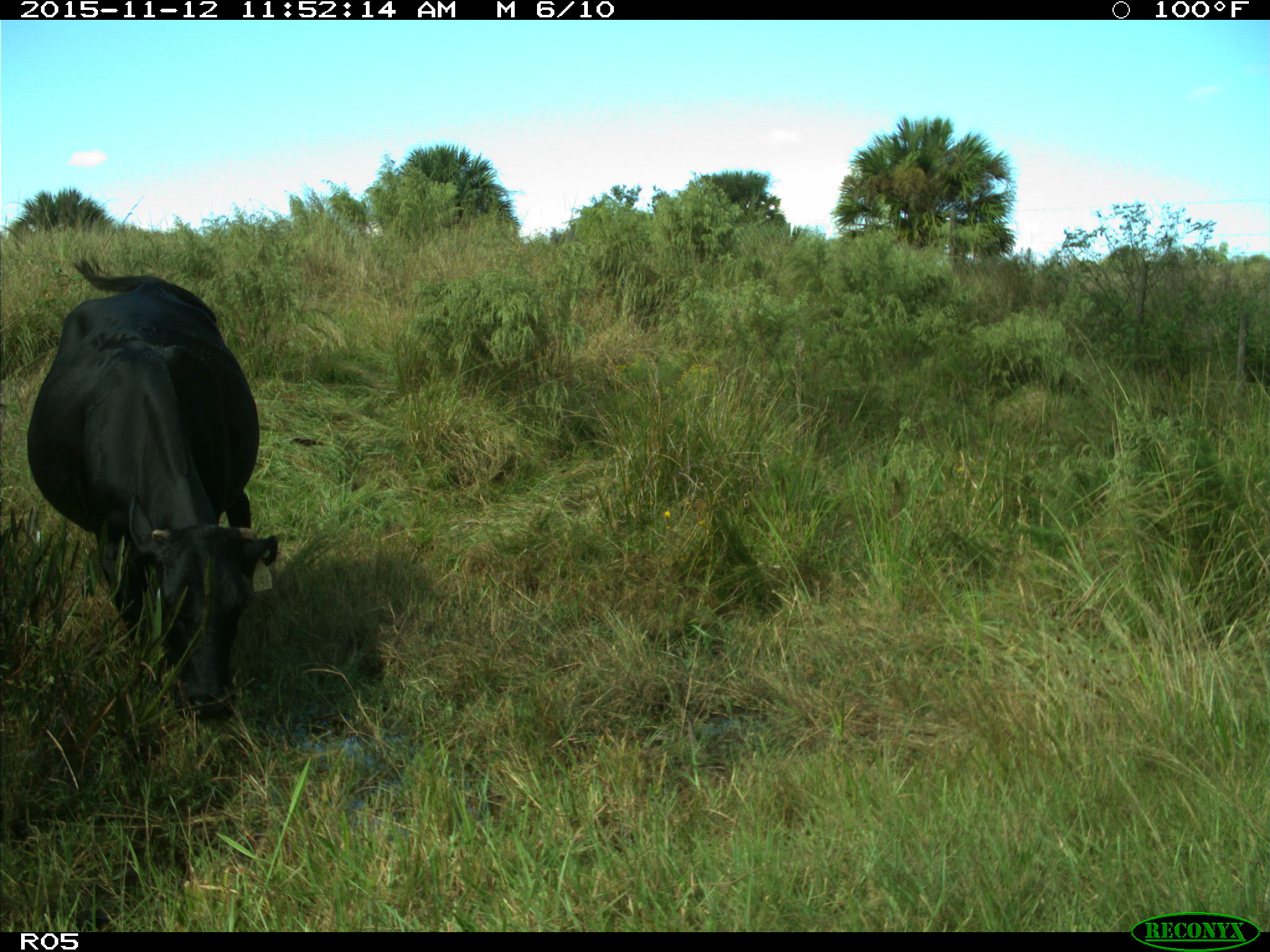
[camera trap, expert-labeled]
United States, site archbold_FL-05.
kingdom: Animalia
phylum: Chordata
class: Mammalia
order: Artiodactyla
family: Bovidae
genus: Bos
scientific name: Bos taurus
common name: domestic cow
Bos taurus (domestic cow).